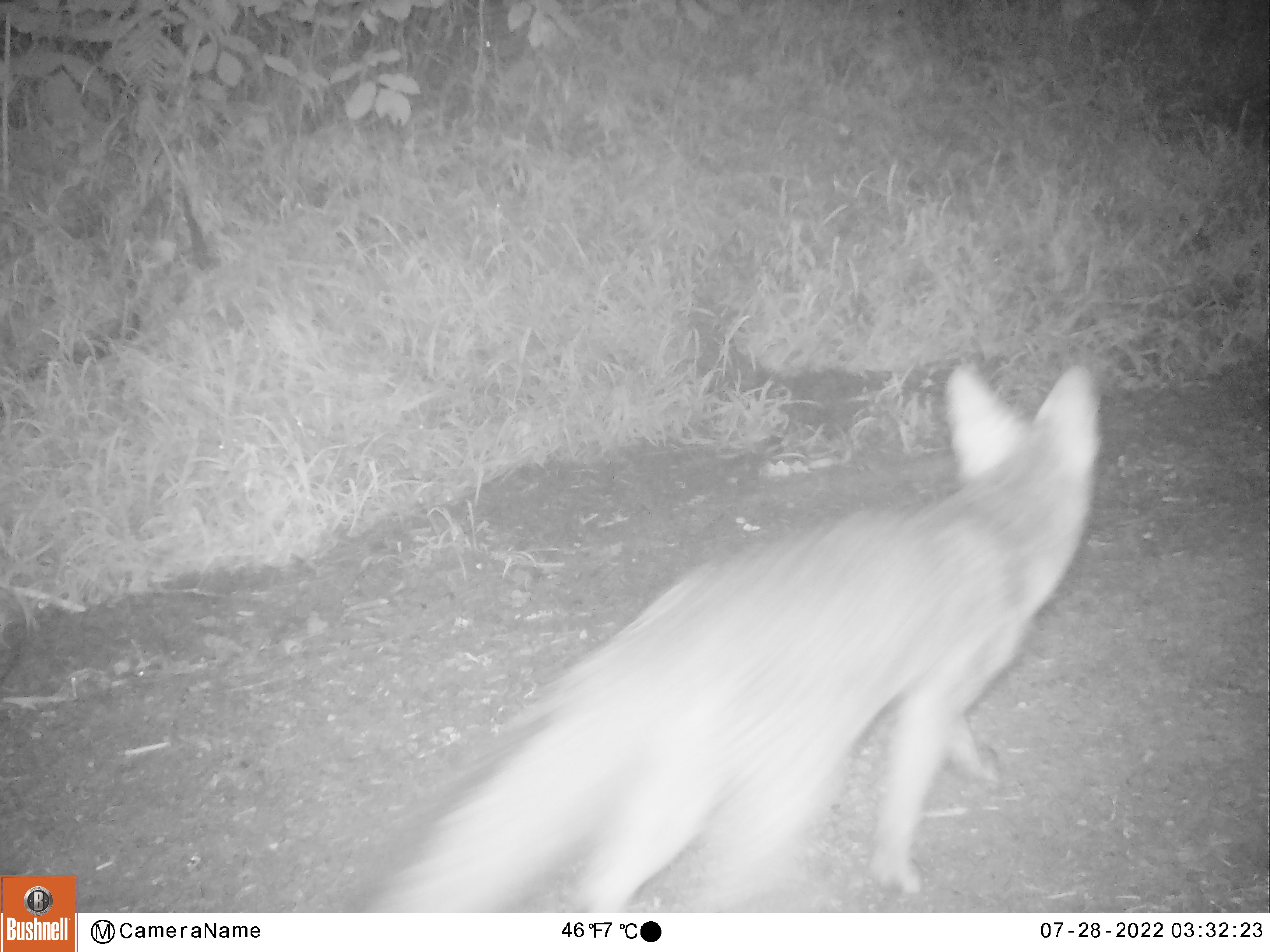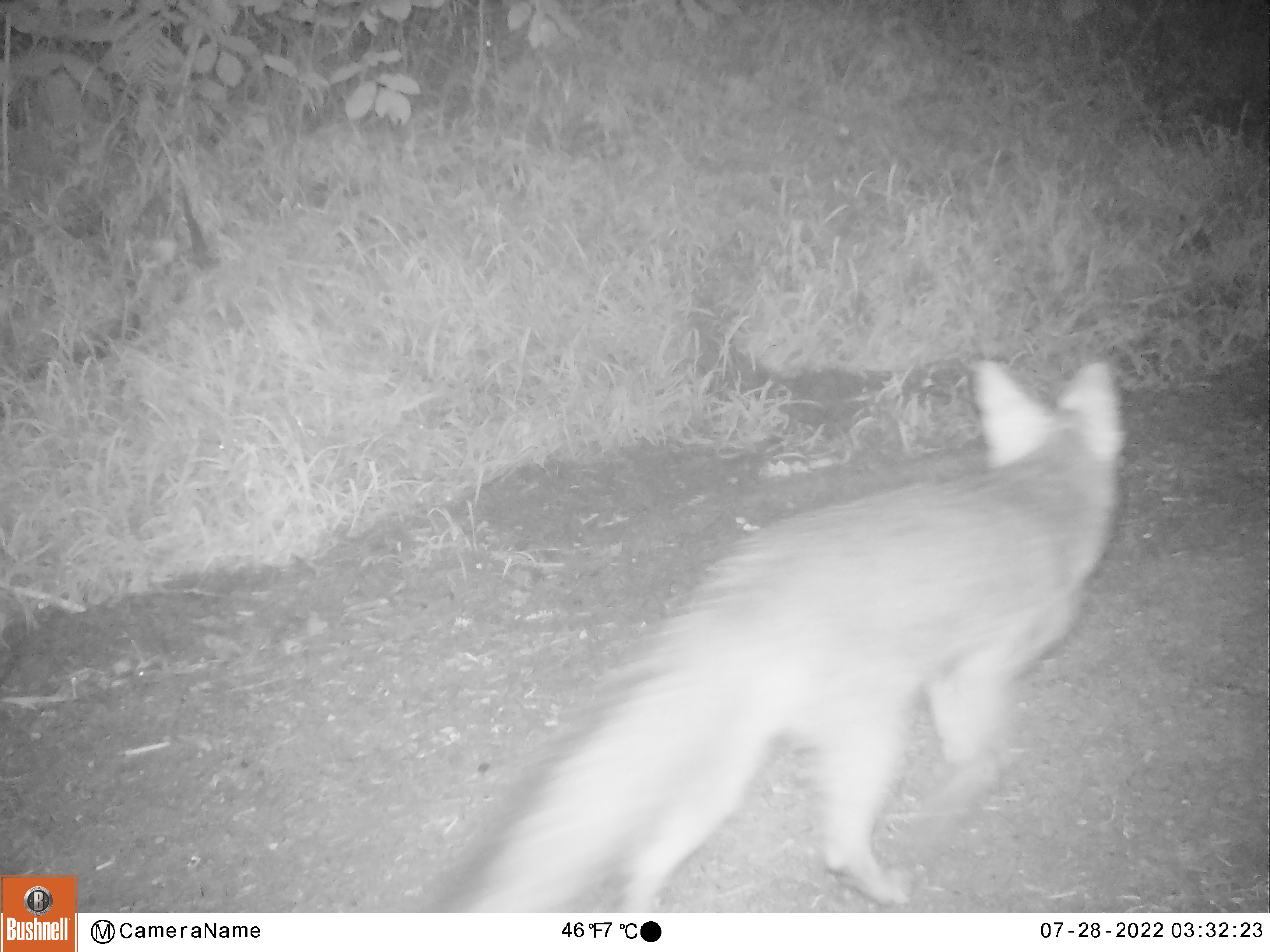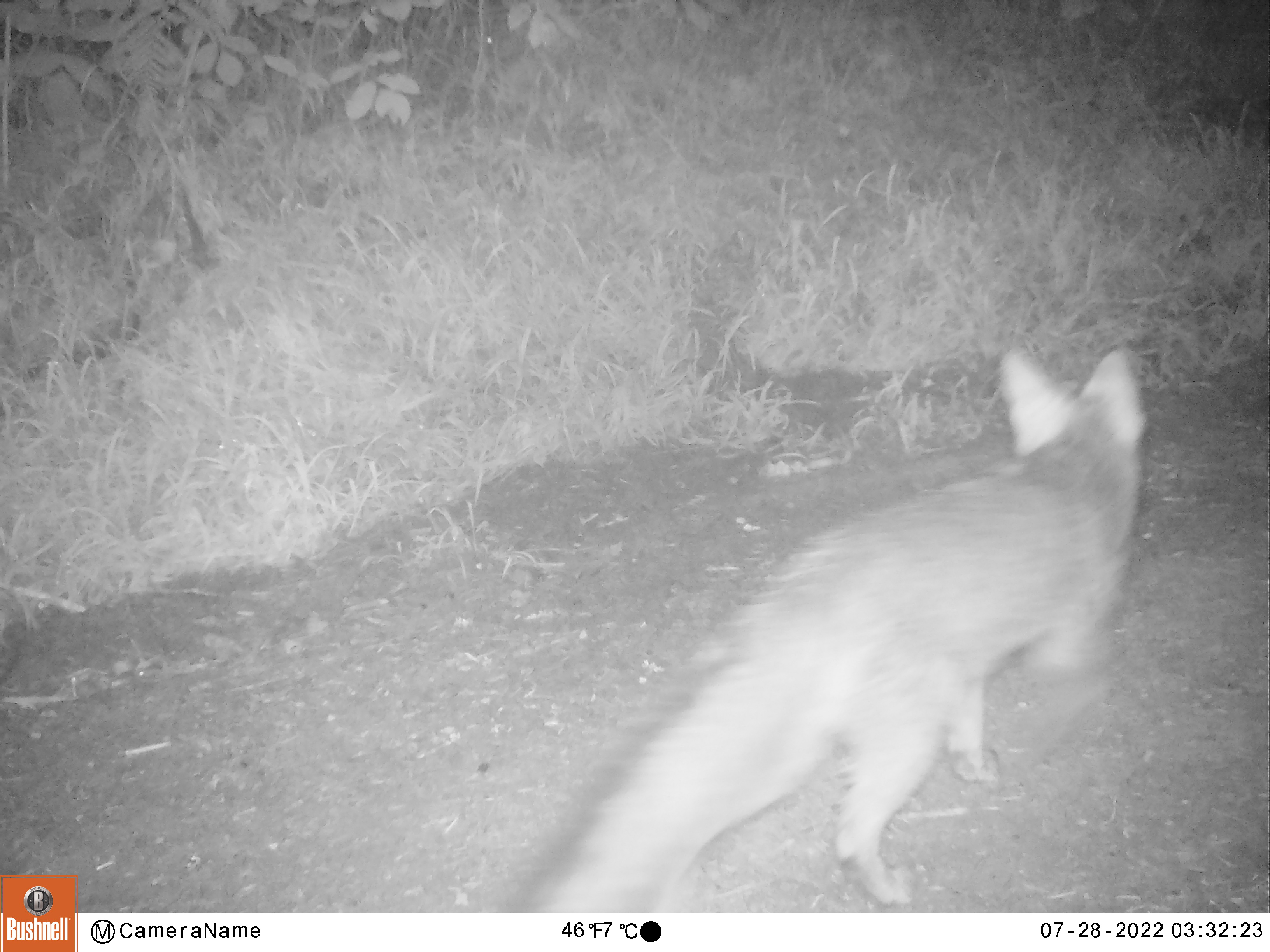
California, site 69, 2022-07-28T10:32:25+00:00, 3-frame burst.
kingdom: Animalia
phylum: Chordata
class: Mammalia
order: Carnivora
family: Canidae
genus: Urocyon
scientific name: Urocyon cinereoargenteus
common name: gray fox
Gray fox (Urocyon cinereoargenteus).